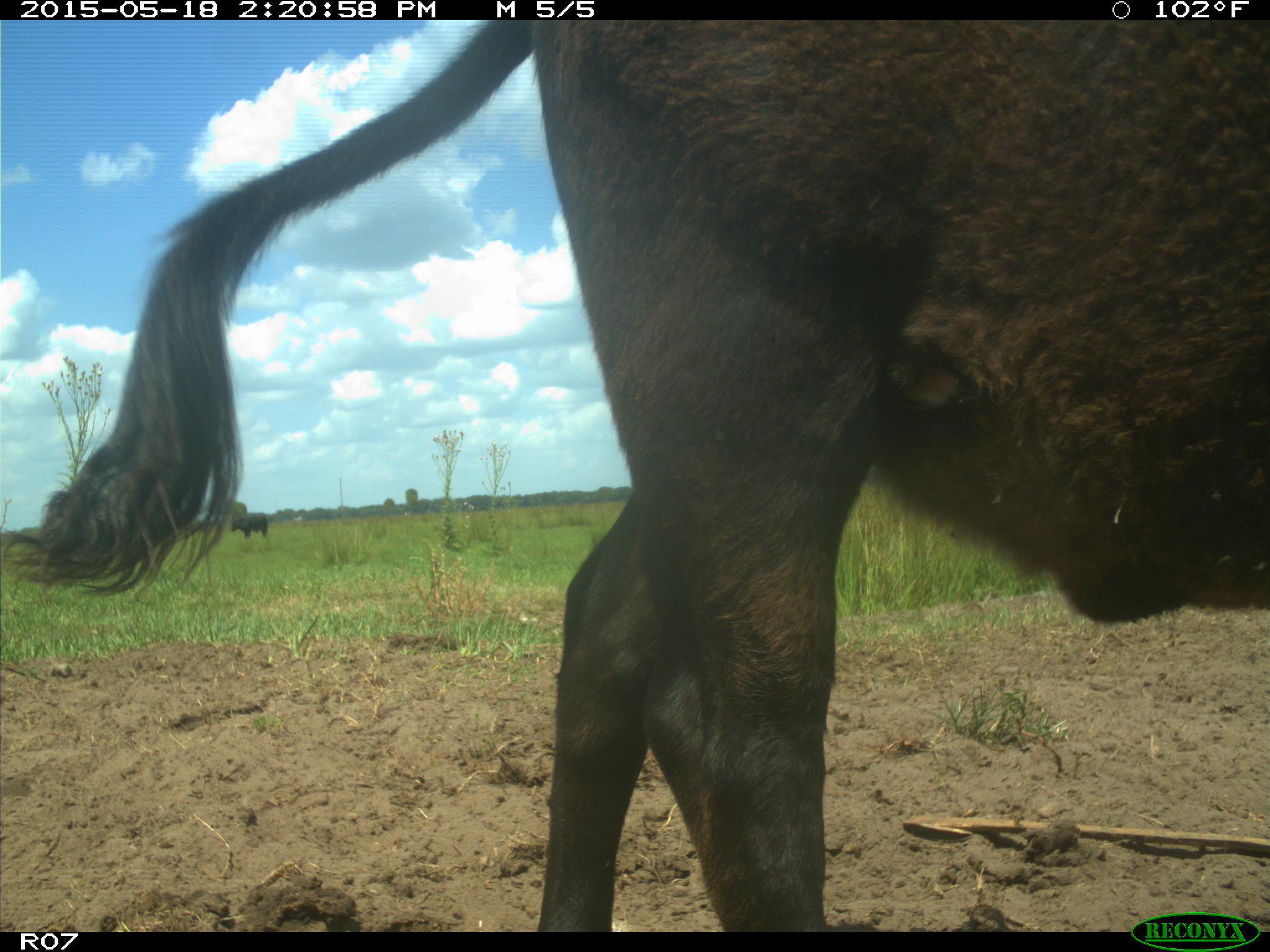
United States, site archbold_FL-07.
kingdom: Animalia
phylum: Chordata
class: Mammalia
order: Artiodactyla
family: Bovidae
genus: Bos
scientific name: Bos taurus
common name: domestic cow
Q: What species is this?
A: Bos taurus (domestic cow).